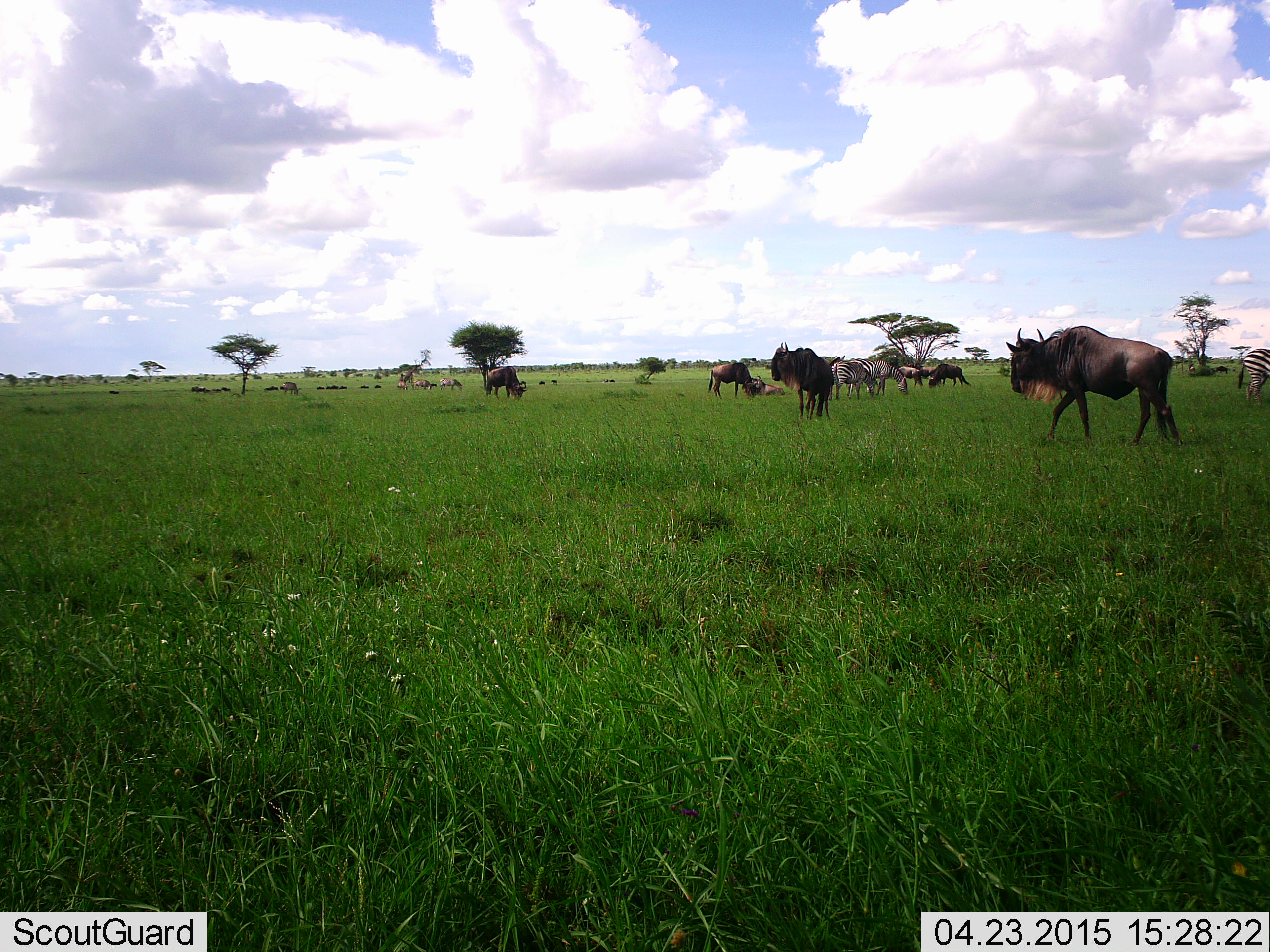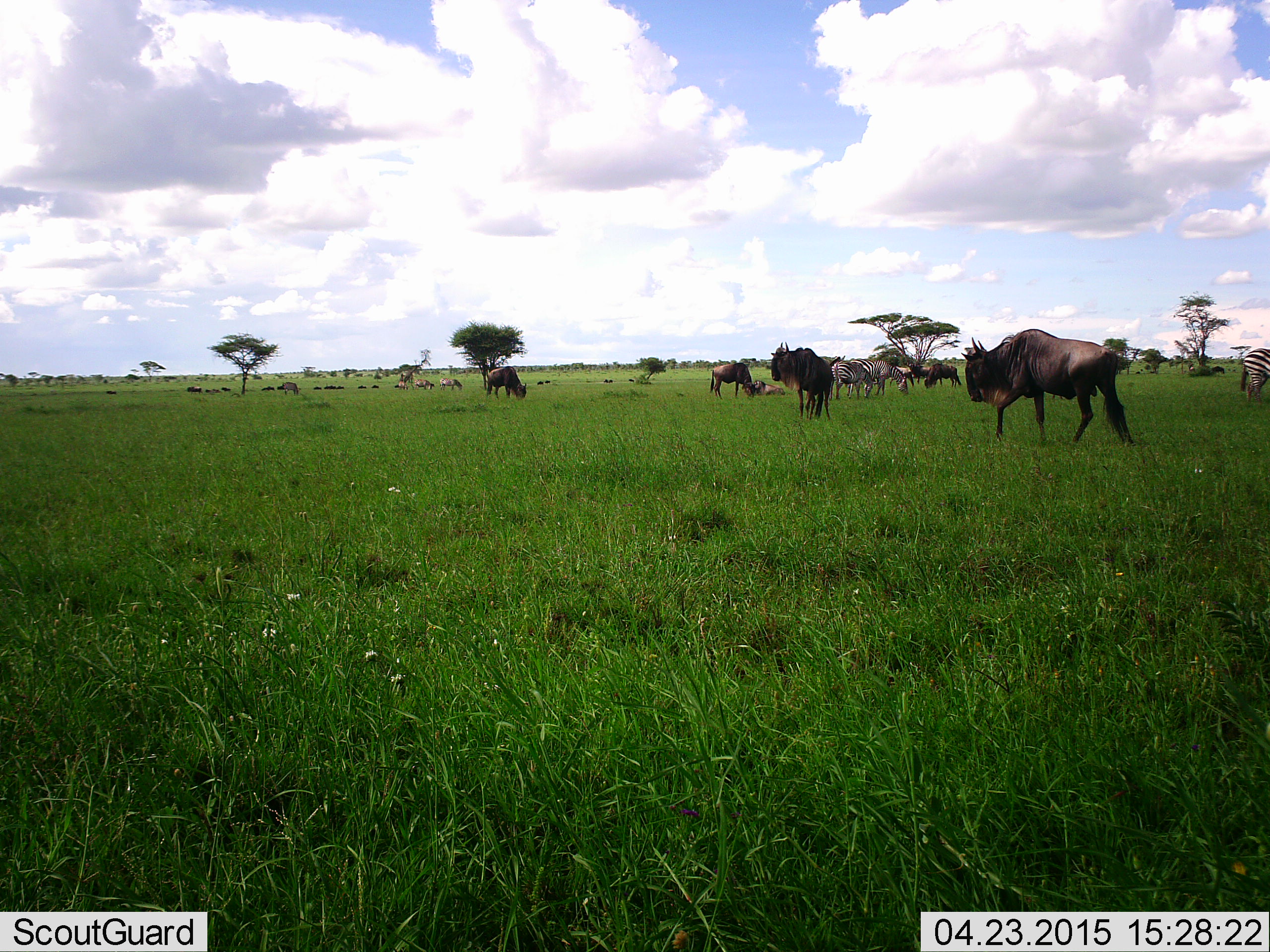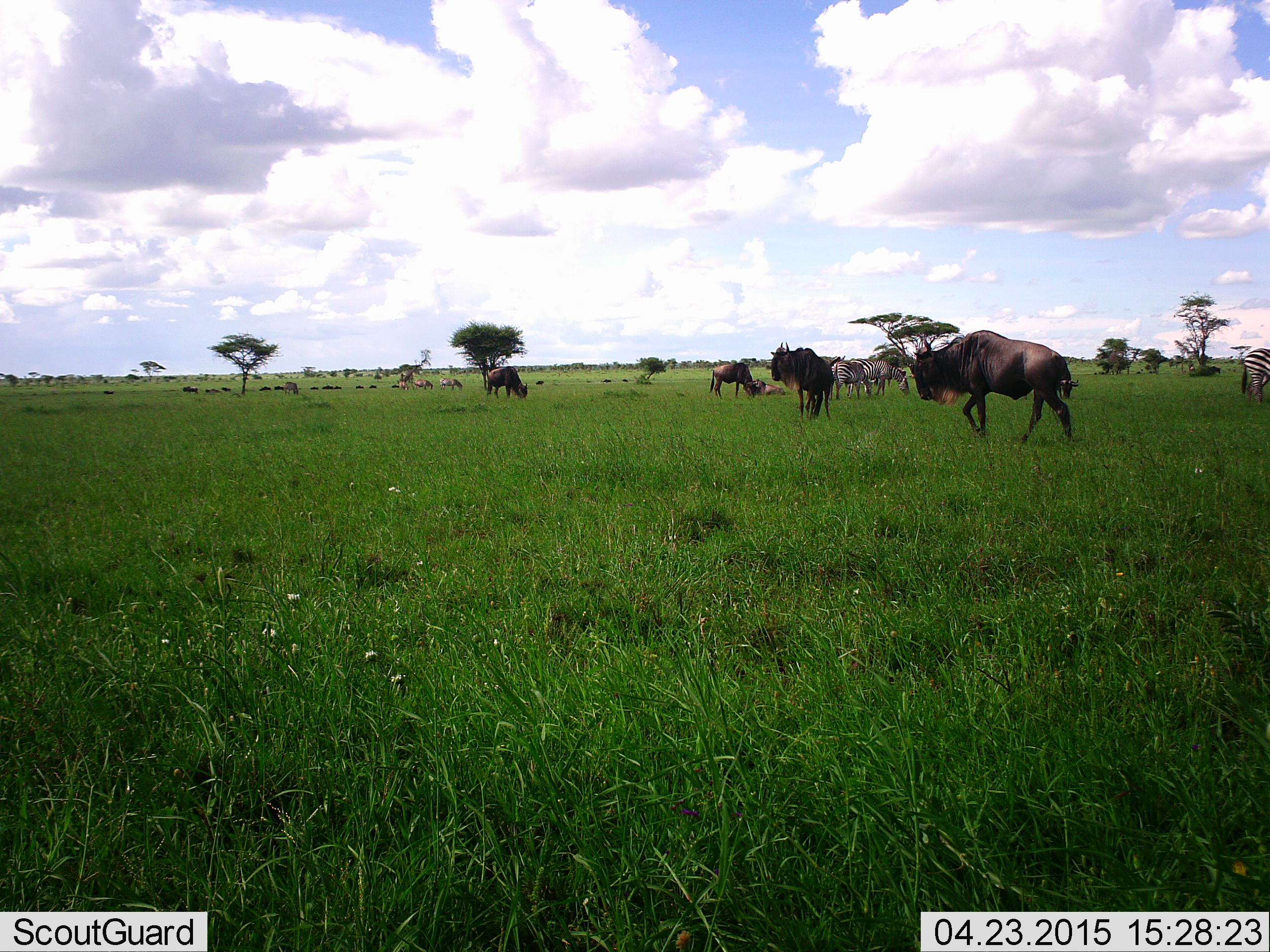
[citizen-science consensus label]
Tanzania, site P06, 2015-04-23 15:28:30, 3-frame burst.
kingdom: Animalia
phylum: Chordata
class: Mammalia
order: Artiodactyla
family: Bovidae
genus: Connochaetes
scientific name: Connochaetes taurinus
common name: blue wildebeest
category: wildebeest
Wildebeest (blue wildebeest) (Connochaetes taurinus), count 11-50. Behavior (volunteer vote fractions): standing 58%, resting 17%, moving 83%, interacting 0%. Young present (vote fraction): 0%. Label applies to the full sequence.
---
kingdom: Animalia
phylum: Chordata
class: Mammalia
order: Perissodactyla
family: Equidae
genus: Equus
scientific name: Equus quagga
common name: plains zebra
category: zebra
Zebra (plains zebra) (Equus quagga), count 4. Behavior (volunteer vote fractions): standing 36%, resting 9%, moving 18%, interacting 0%. Young present (vote fraction): 0%. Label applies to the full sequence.